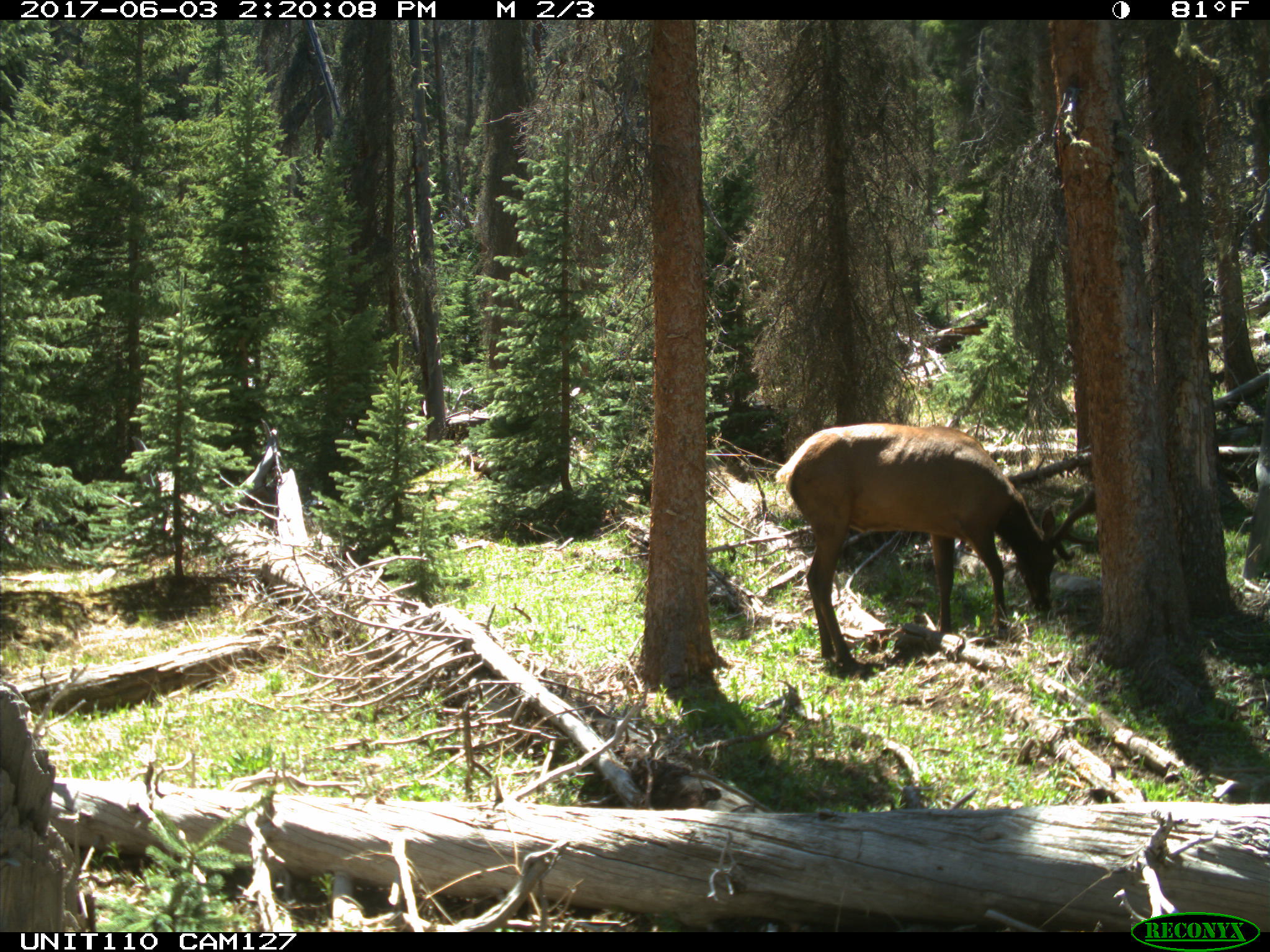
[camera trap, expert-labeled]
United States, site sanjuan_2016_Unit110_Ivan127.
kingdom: Animalia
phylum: Chordata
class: Mammalia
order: Artiodactyla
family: Cervidae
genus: Cervus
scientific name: Cervus elaphus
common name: red deer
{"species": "Cervus elaphus (red deer)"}